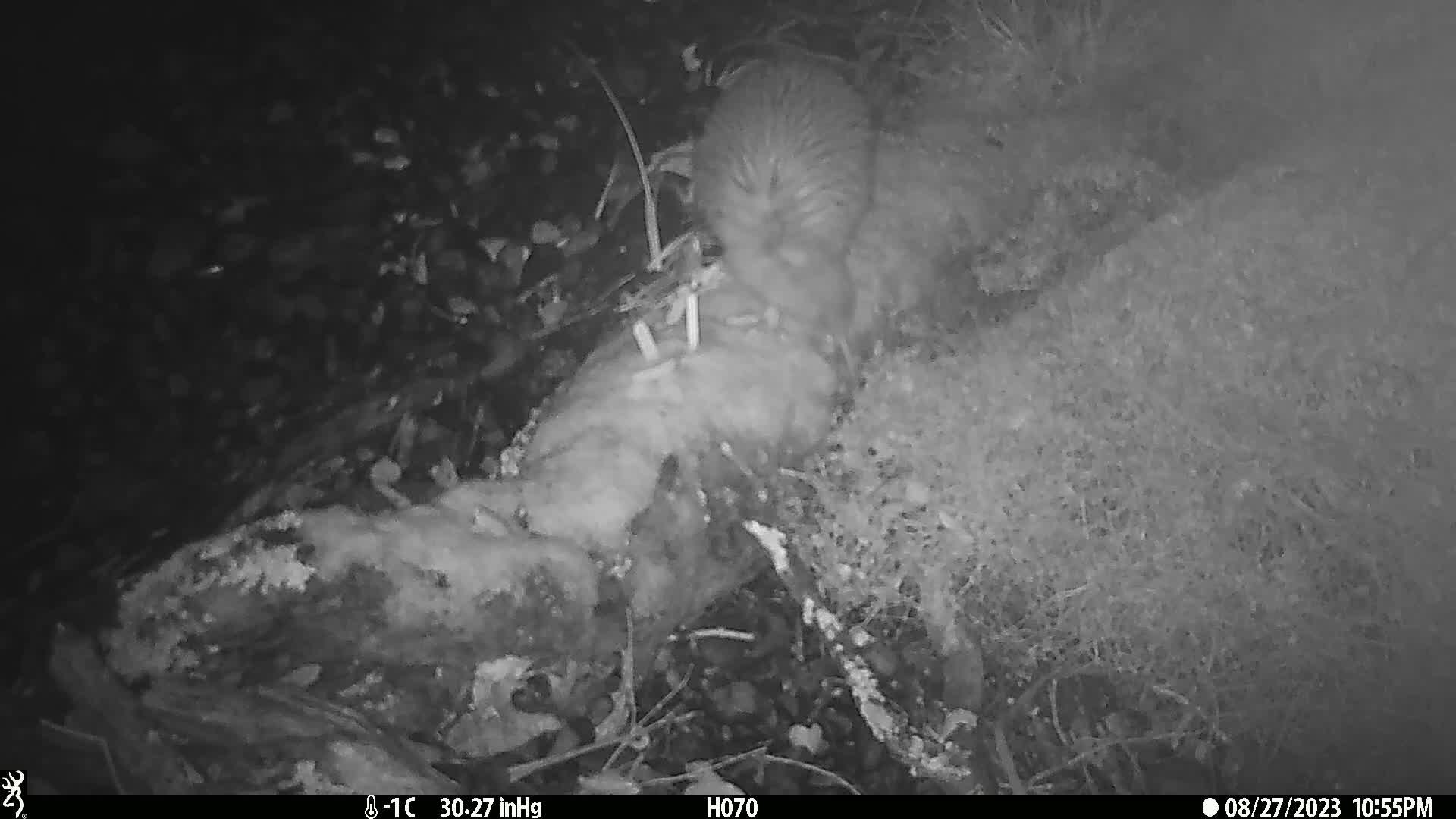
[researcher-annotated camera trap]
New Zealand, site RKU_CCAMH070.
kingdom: Animalia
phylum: Chordata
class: Aves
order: Apterygiformes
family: Apterygidae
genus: Apteryx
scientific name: Apteryx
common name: kiwi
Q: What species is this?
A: Kiwi (Apteryx).